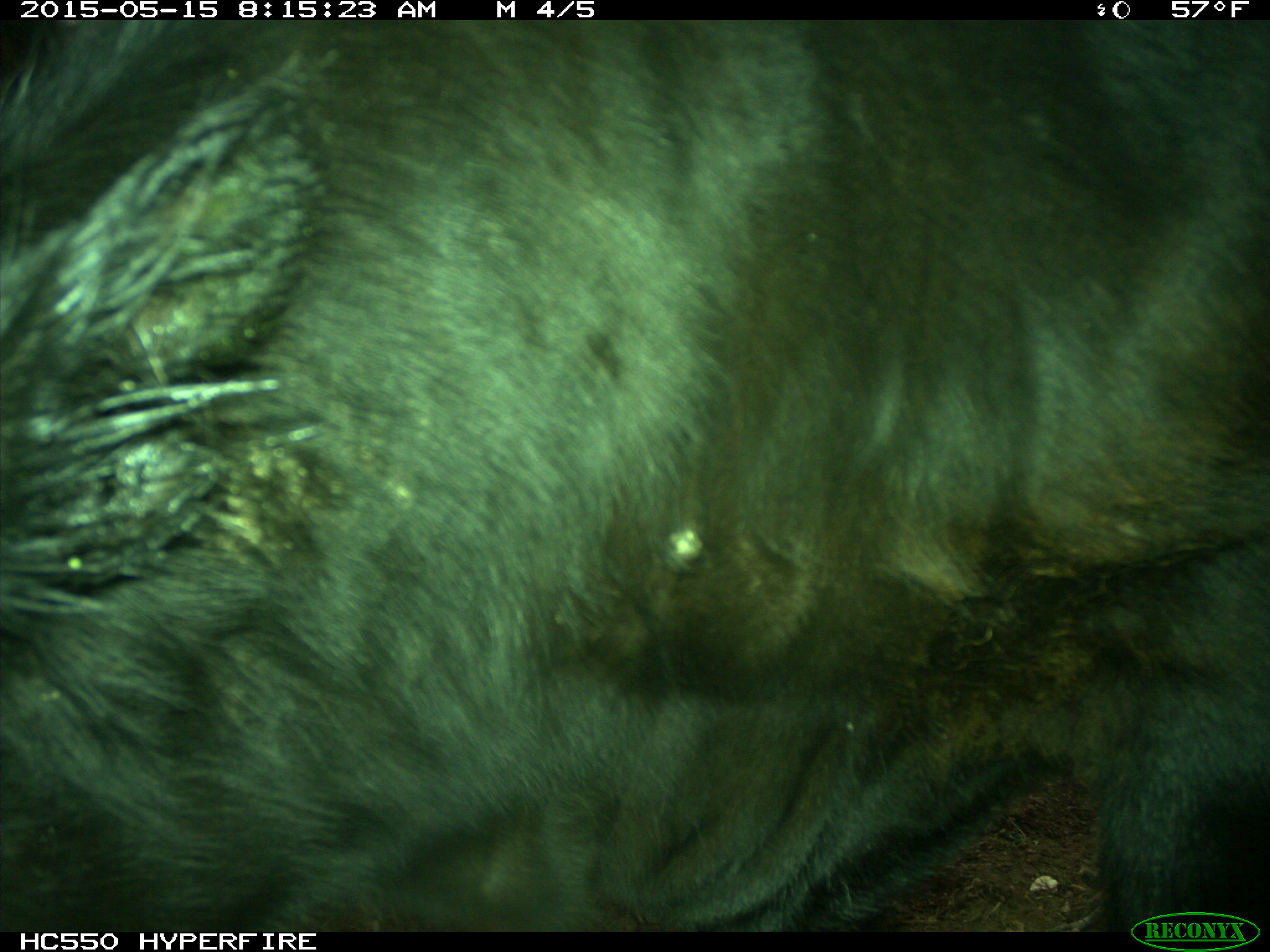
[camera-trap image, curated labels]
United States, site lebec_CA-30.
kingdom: Animalia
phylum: Chordata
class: Mammalia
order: Artiodactyla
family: Bovidae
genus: Bos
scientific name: Bos taurus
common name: domestic cow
Bos taurus (domestic cow).